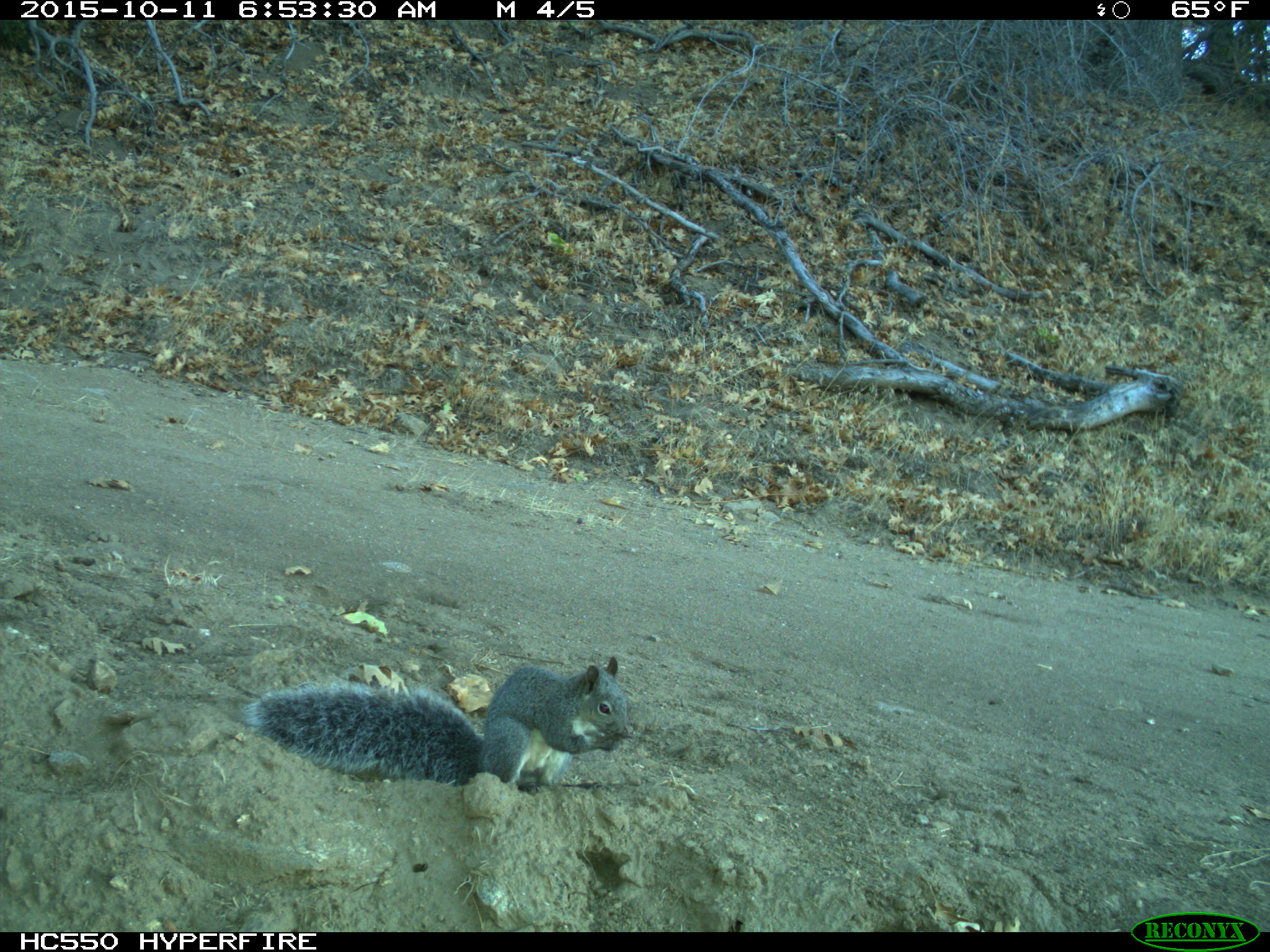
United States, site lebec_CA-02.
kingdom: Animalia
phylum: Chordata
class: Mammalia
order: Rodentia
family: Sciuridae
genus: Sciurus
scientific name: Sciurus carolinensis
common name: eastern gray squirrel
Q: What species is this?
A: Sciurus carolinensis (eastern gray squirrel).